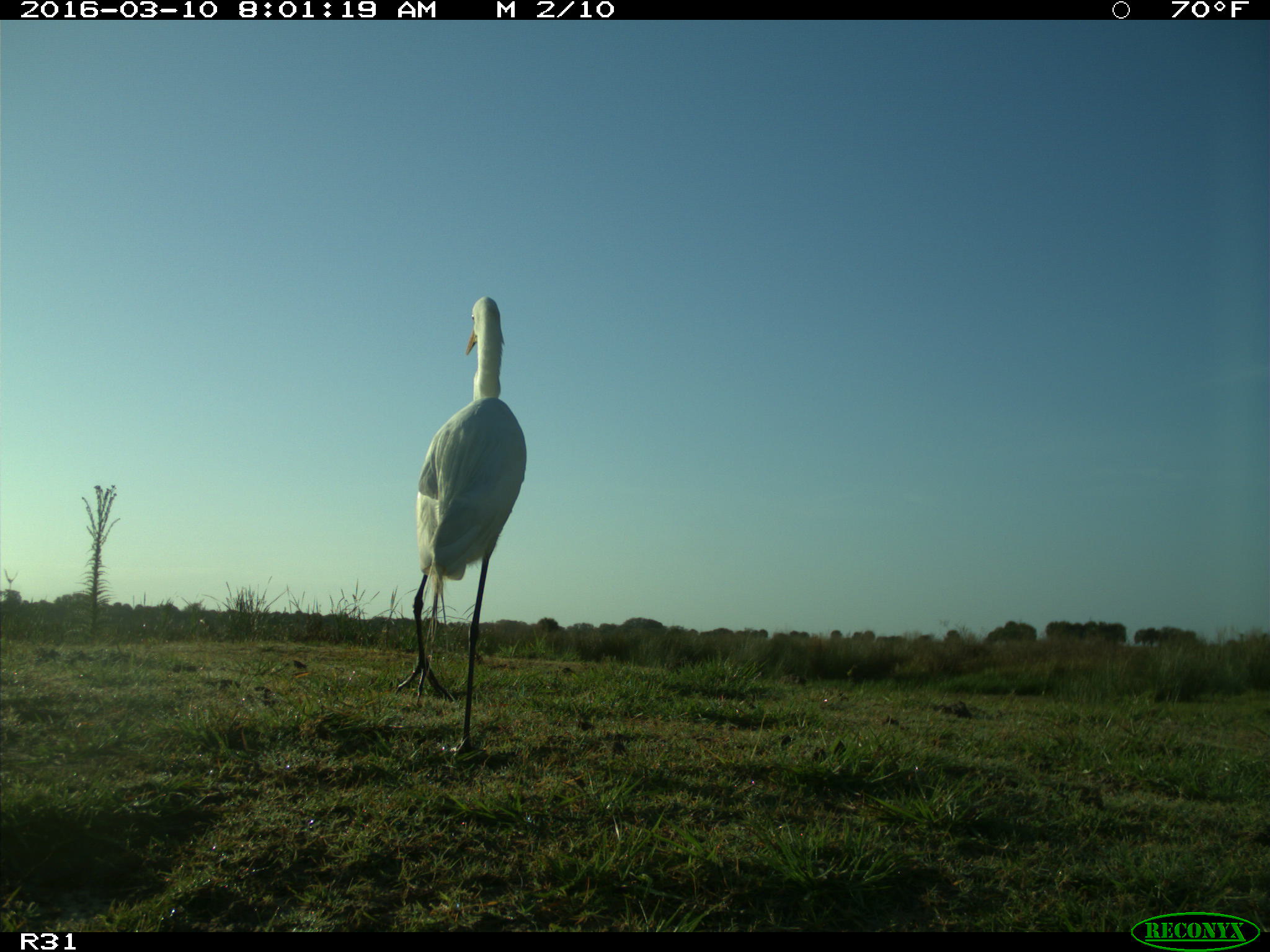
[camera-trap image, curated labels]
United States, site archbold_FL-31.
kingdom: Animalia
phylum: Chordata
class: Aves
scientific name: Aves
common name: birds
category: unidentified bird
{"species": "unidentified bird (birds) (Aves)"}